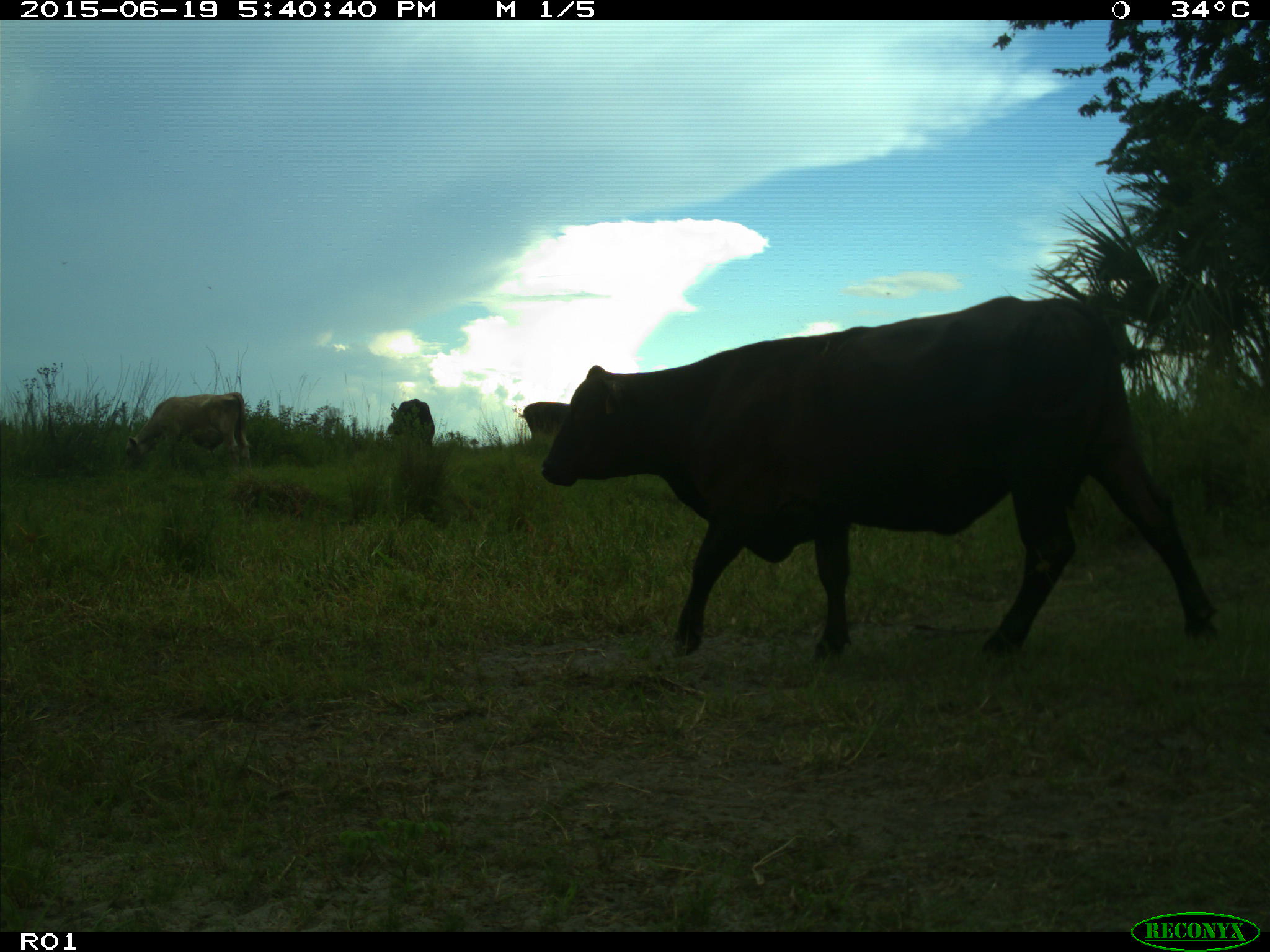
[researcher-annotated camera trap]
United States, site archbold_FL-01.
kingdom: Animalia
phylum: Chordata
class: Mammalia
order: Artiodactyla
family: Bovidae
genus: Bos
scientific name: Bos taurus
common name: domestic cow